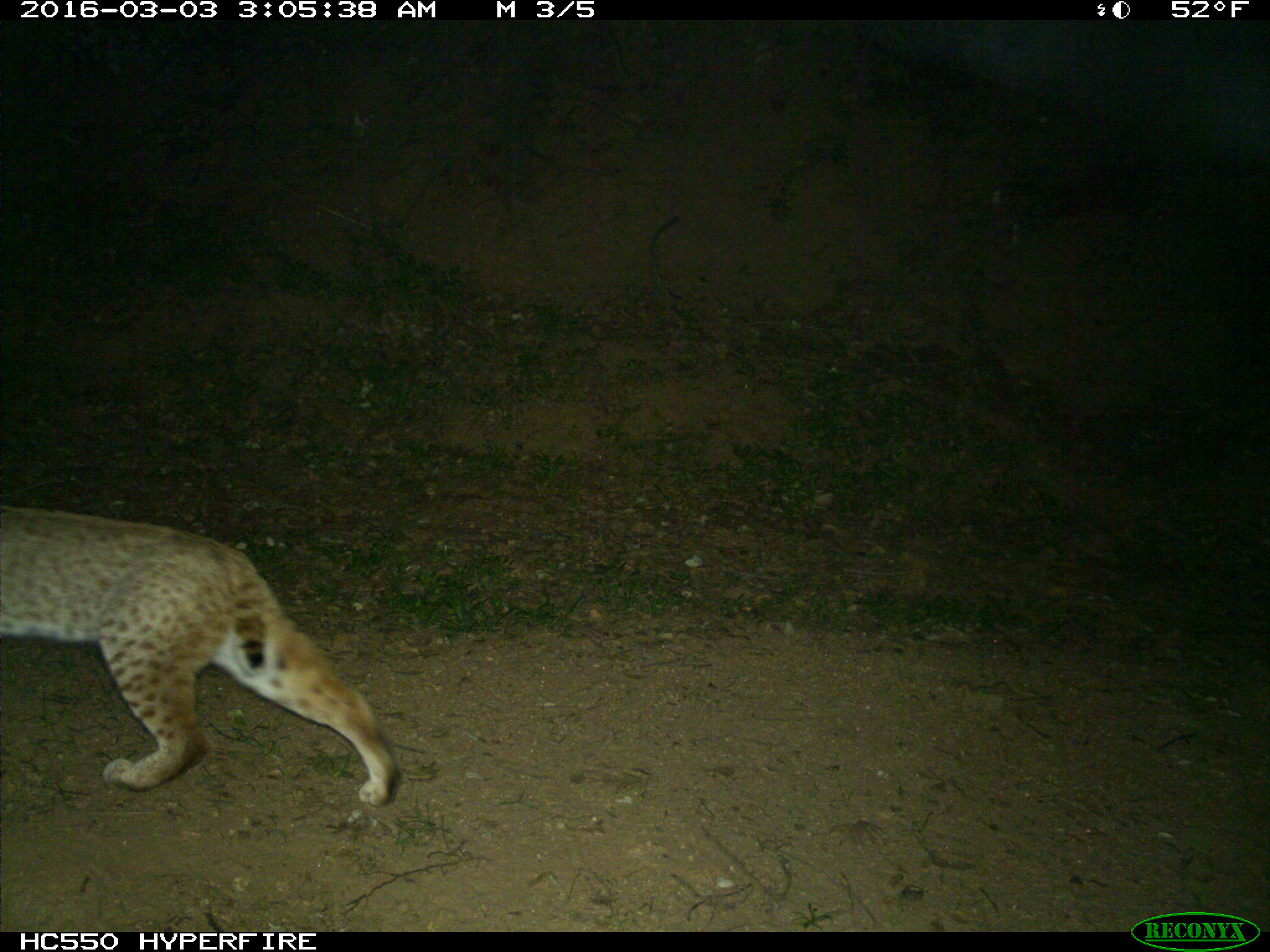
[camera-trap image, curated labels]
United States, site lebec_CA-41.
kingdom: Animalia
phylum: Chordata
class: Mammalia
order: Carnivora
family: Felidae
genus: Lynx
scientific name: Lynx rufus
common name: bobcat